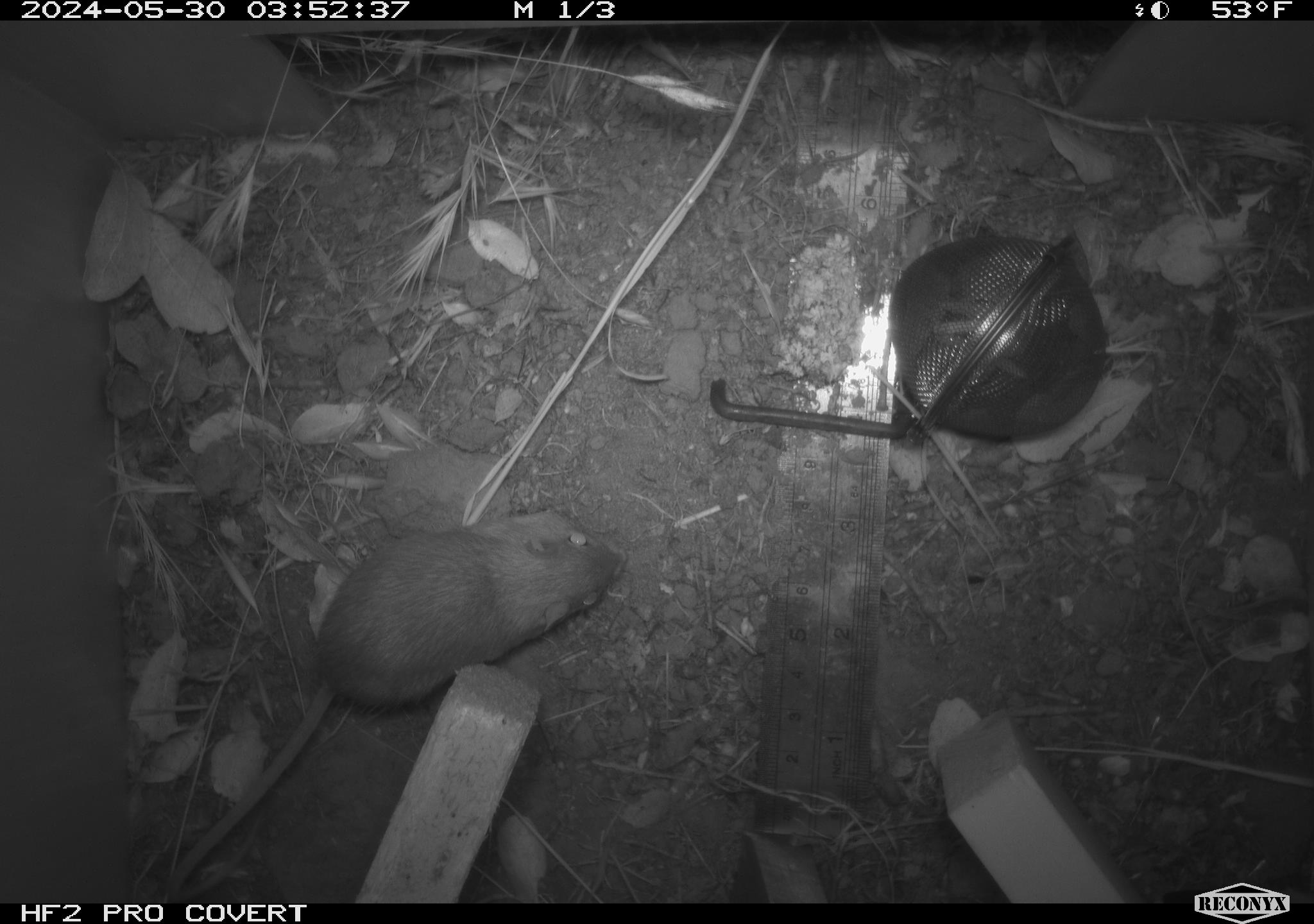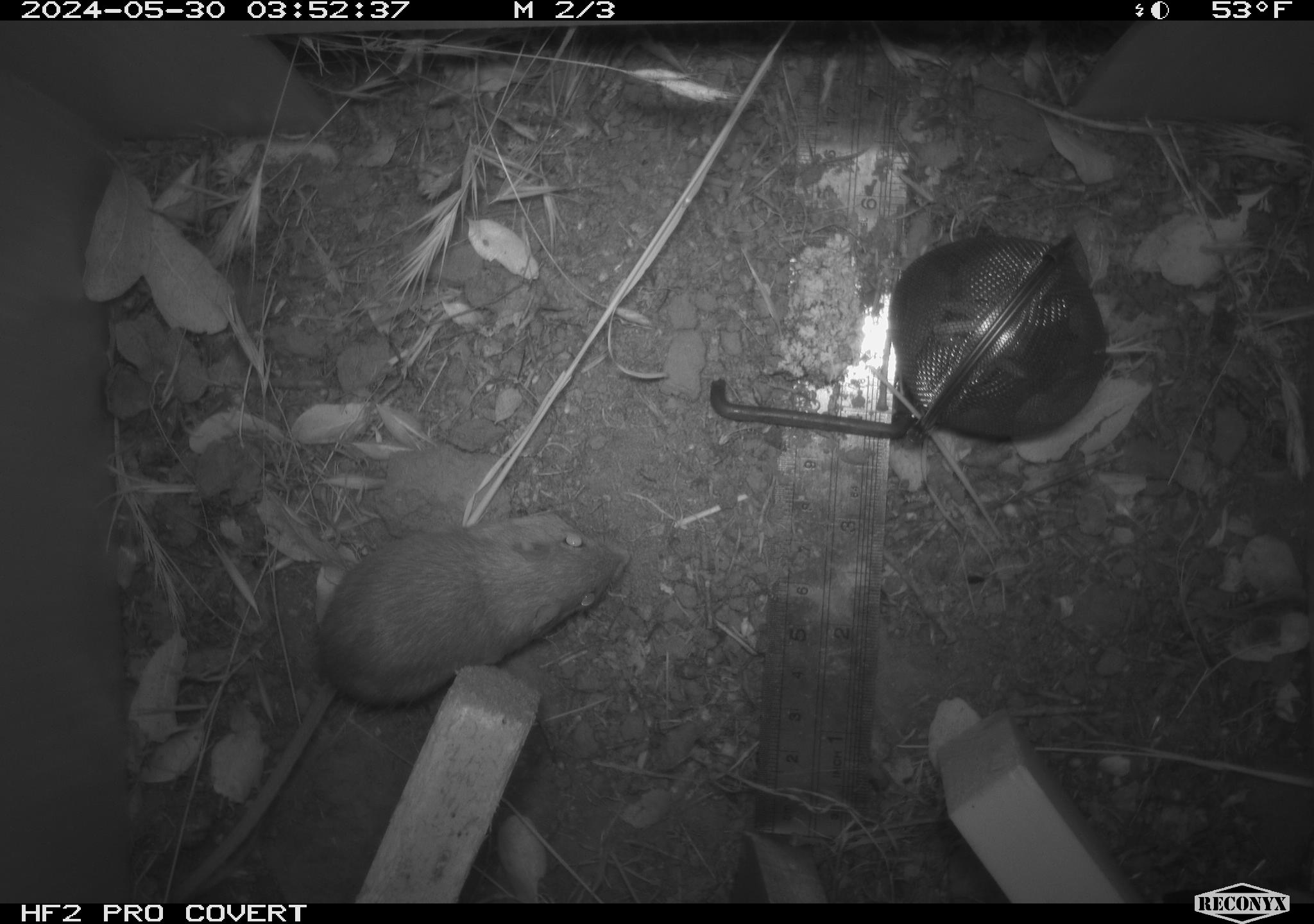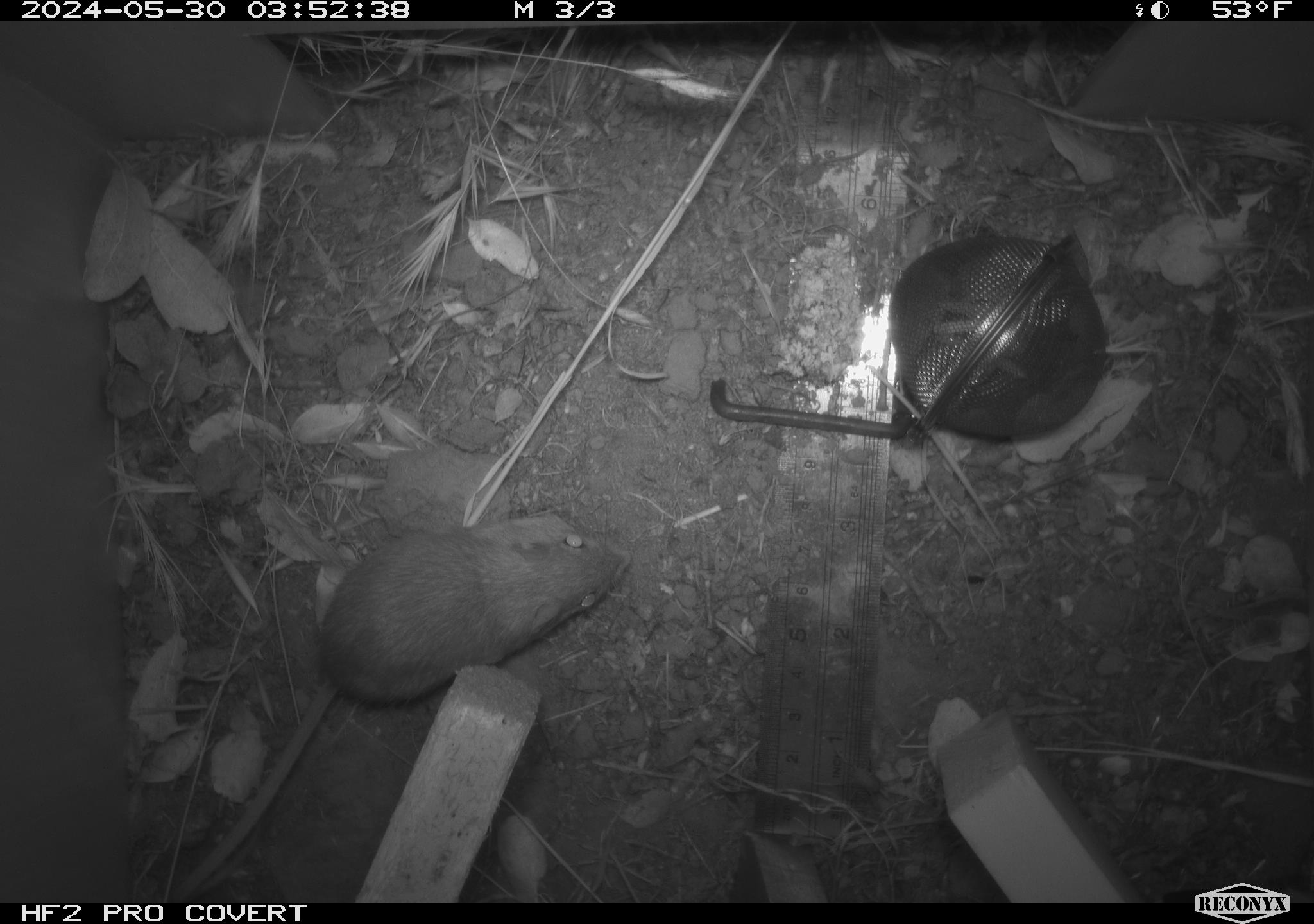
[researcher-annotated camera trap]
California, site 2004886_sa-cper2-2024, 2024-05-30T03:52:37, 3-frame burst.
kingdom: Animalia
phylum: Chordata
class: Mammalia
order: Rodentia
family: Heteromyidae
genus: Dipodomys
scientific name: Dipodomys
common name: kangaroo rats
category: dipodomys species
Dipodomys species (kangaroo rats) (Dipodomys).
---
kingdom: Animalia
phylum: Chordata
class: Mammalia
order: Rodentia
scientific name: Rodentia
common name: rodent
Rodent (Rodentia).